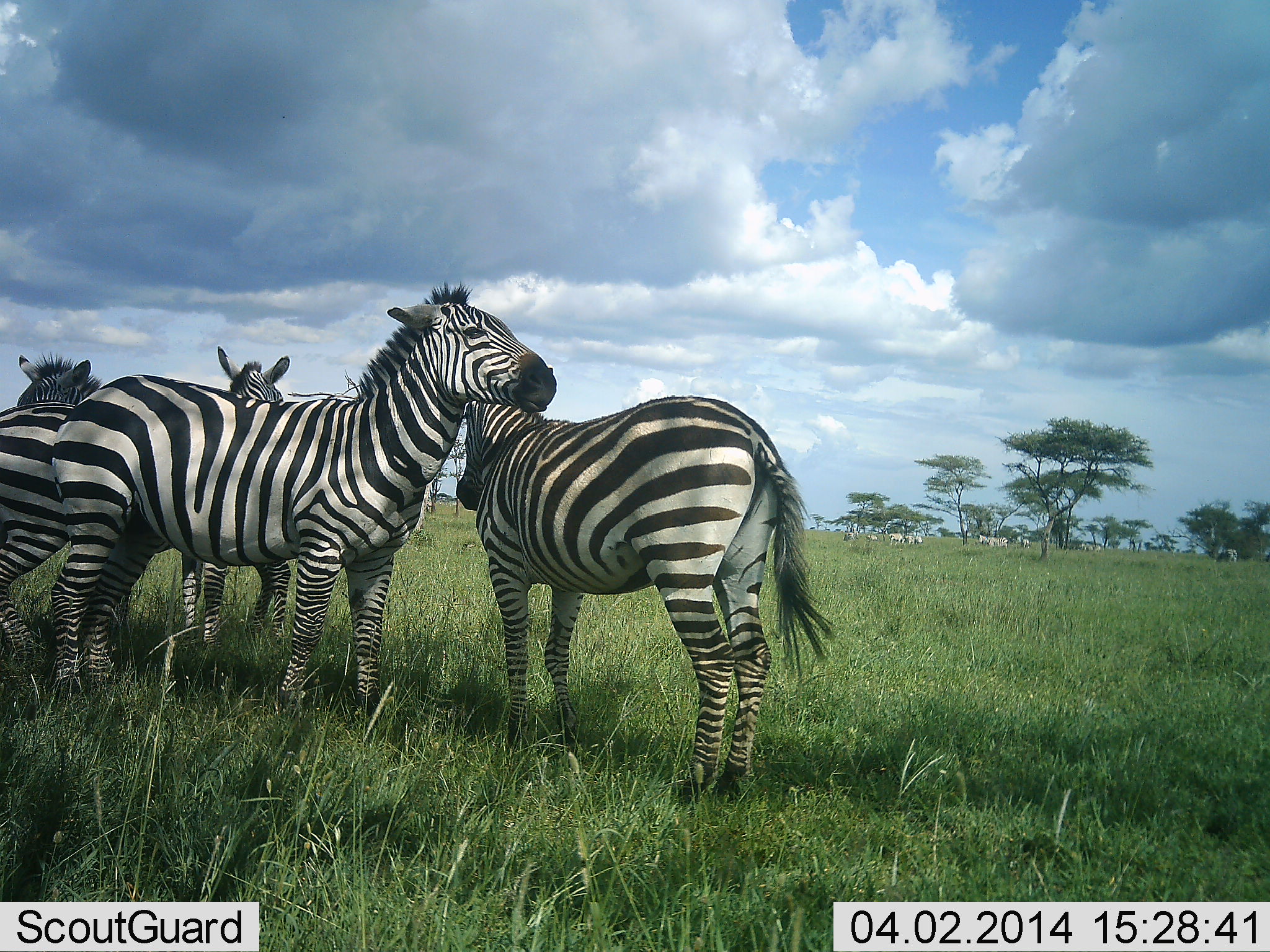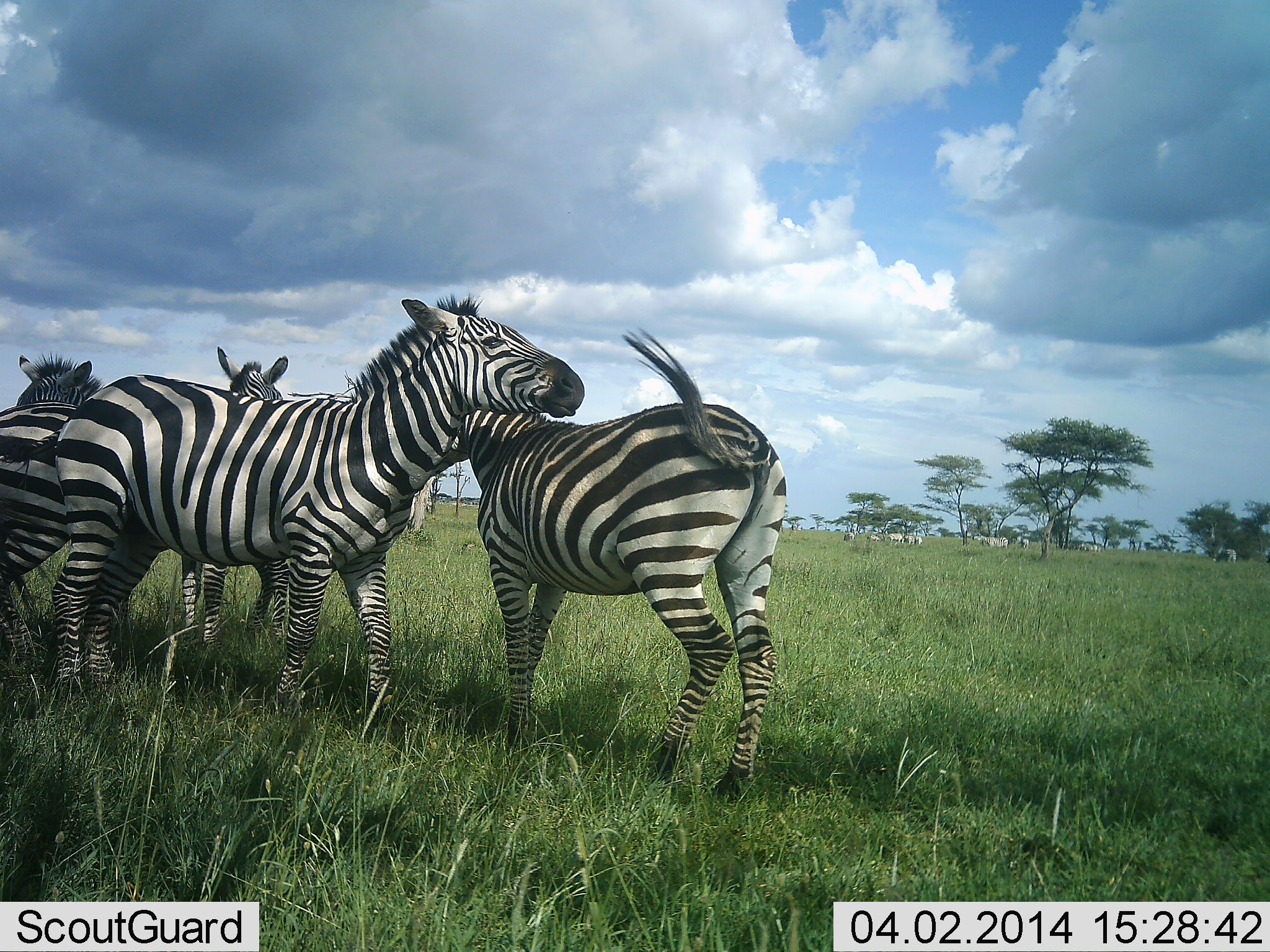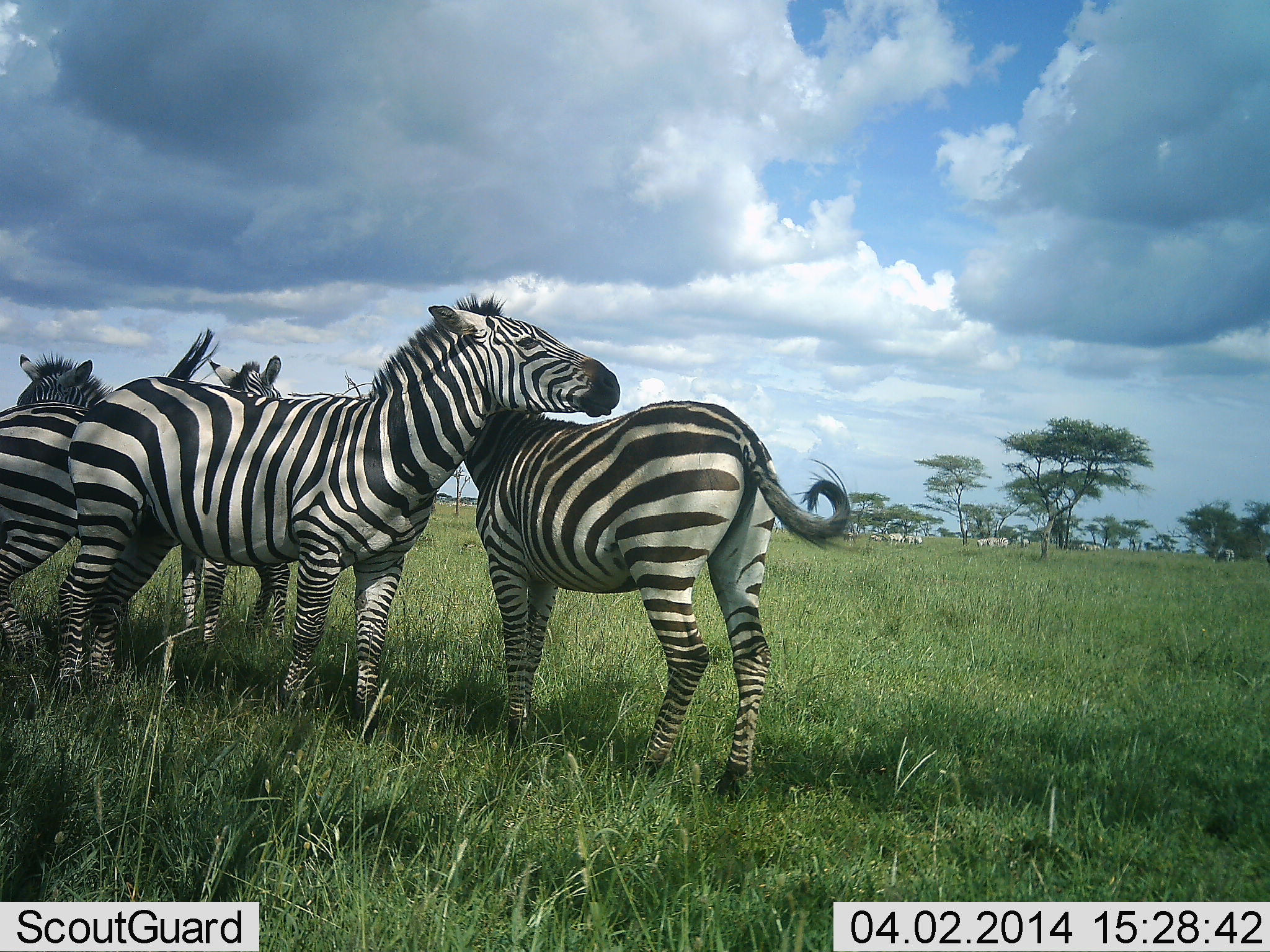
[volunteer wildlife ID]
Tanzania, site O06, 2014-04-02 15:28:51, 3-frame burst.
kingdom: Animalia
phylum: Chordata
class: Mammalia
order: Perissodactyla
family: Equidae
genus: Equus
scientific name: Equus quagga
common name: plains zebra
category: zebra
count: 6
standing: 80%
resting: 10%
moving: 0%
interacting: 50%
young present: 0%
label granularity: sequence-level